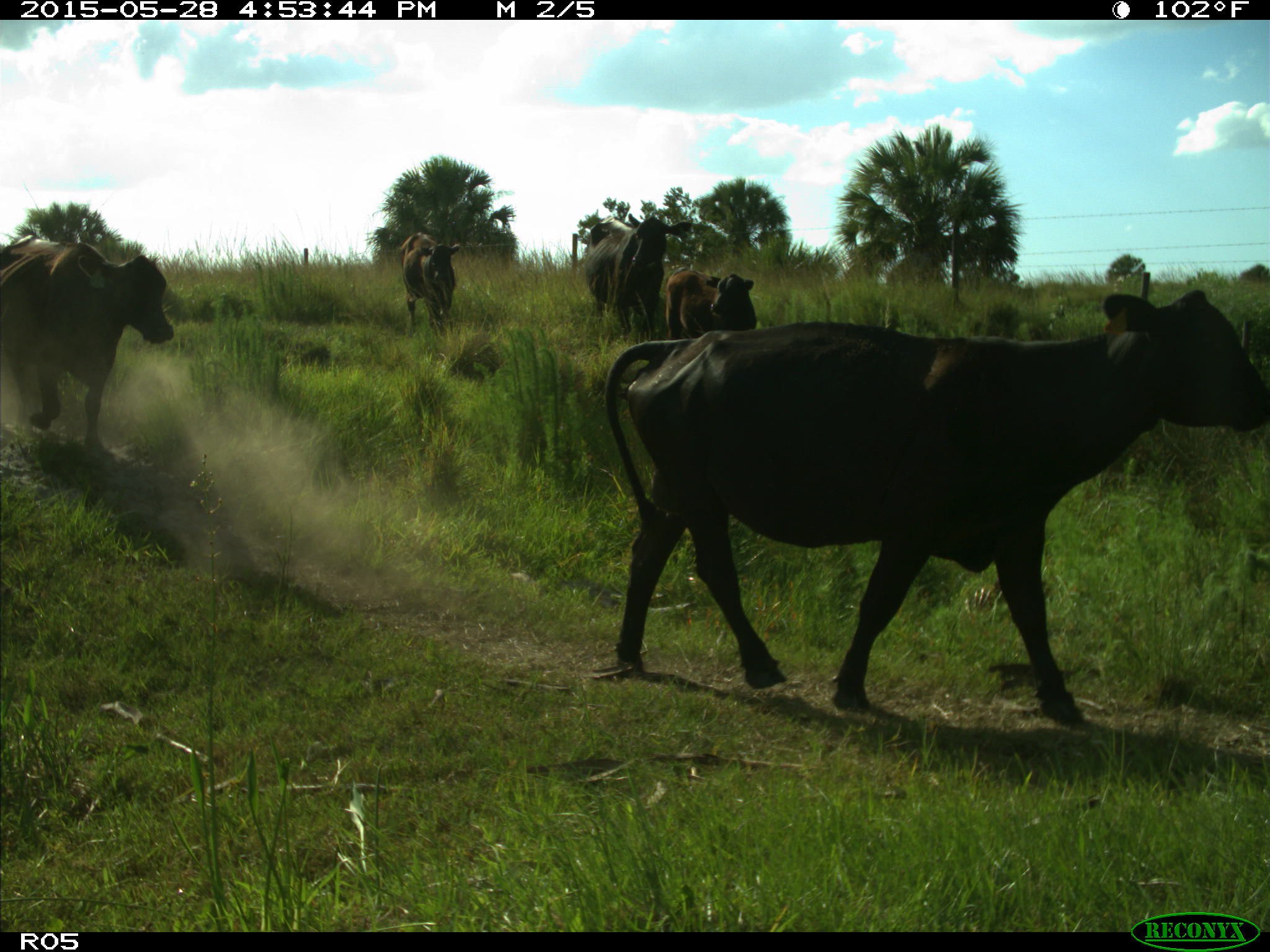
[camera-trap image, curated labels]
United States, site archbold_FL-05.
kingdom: Animalia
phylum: Chordata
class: Mammalia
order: Artiodactyla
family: Bovidae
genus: Bos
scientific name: Bos taurus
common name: domestic cow